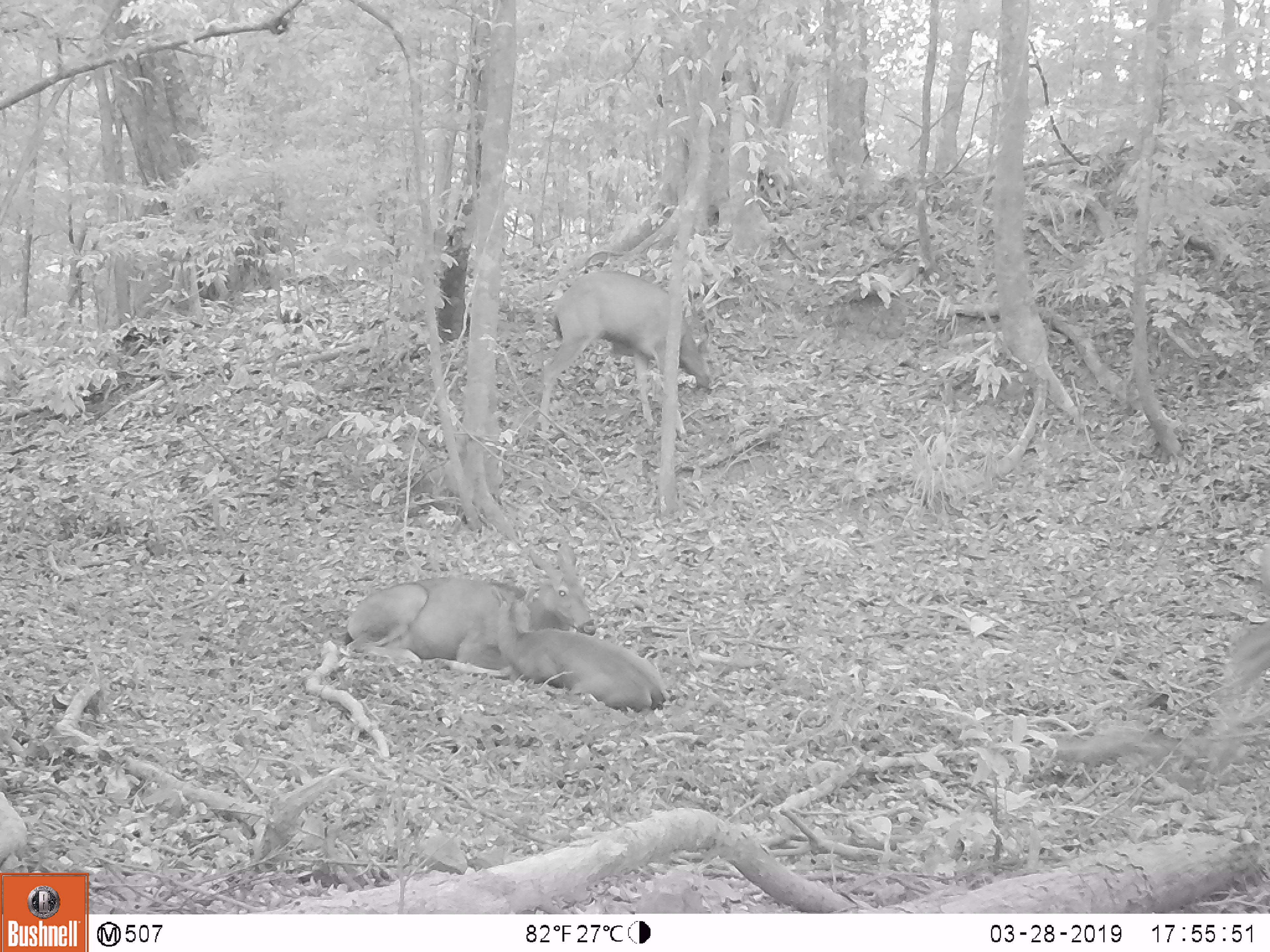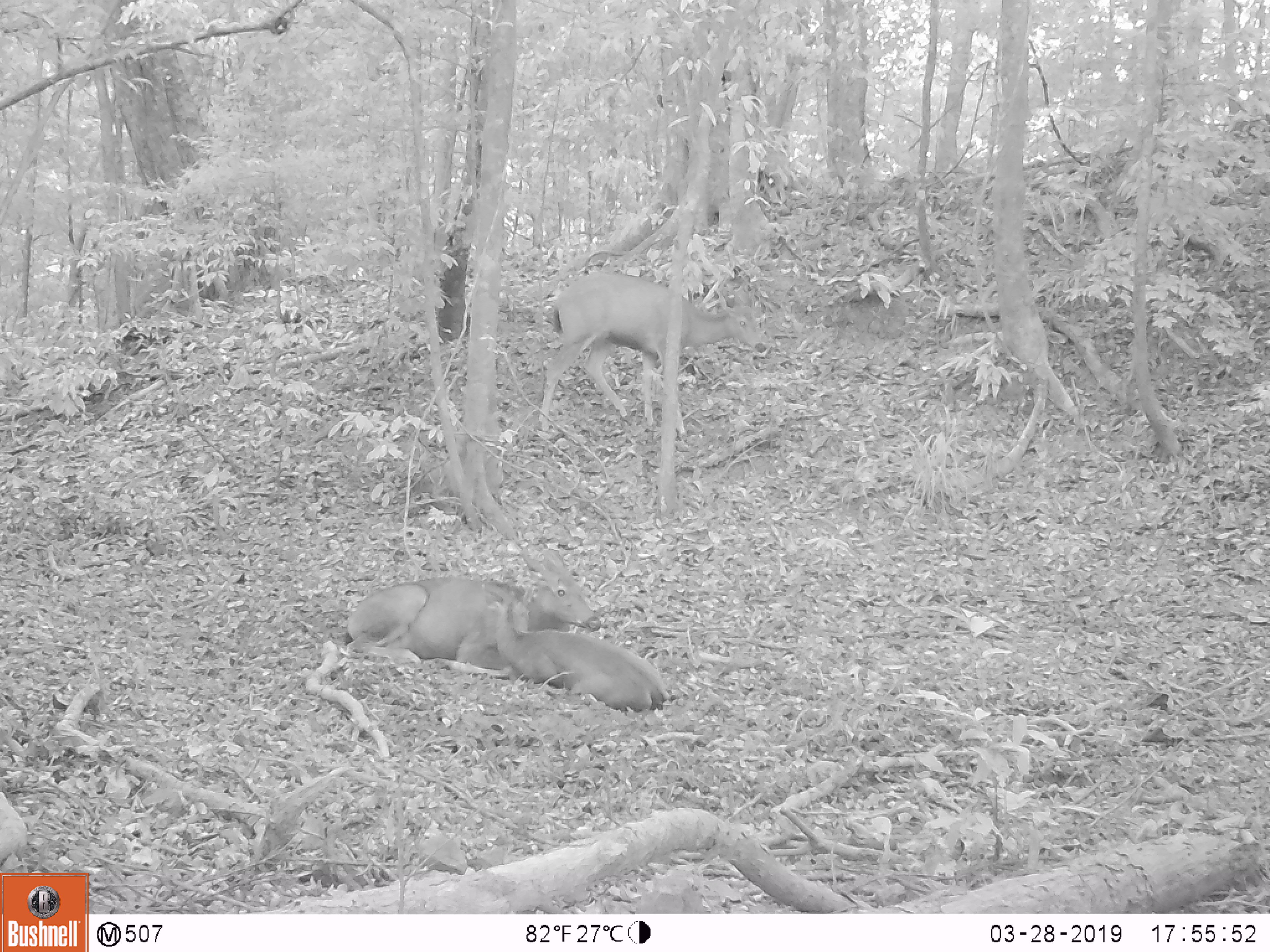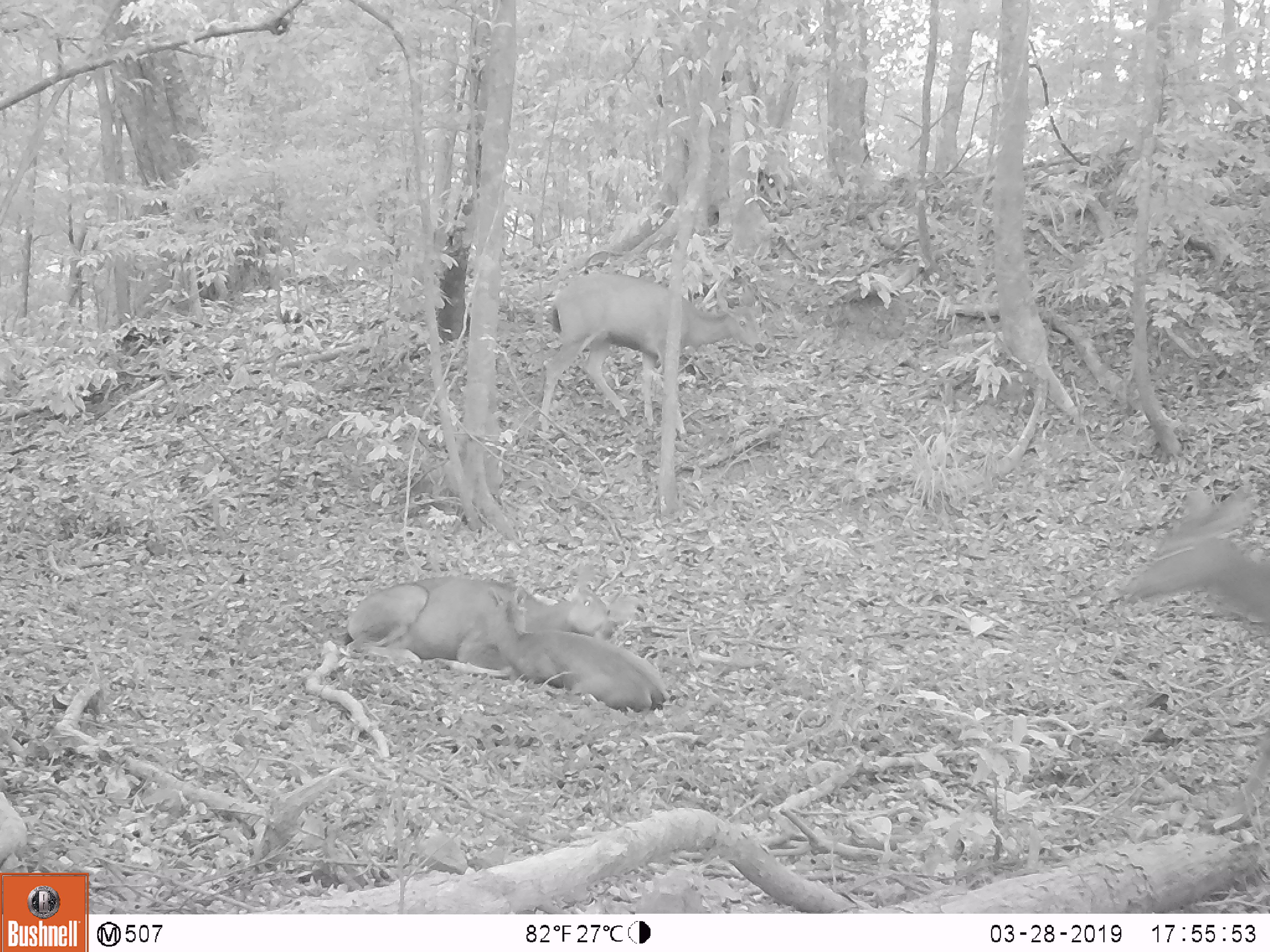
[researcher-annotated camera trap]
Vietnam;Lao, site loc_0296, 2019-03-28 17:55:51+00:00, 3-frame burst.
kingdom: Animalia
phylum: Chordata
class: Mammalia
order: Artiodactyla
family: Cervidae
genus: Rusa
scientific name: Rusa unicolor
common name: sambar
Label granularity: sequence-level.